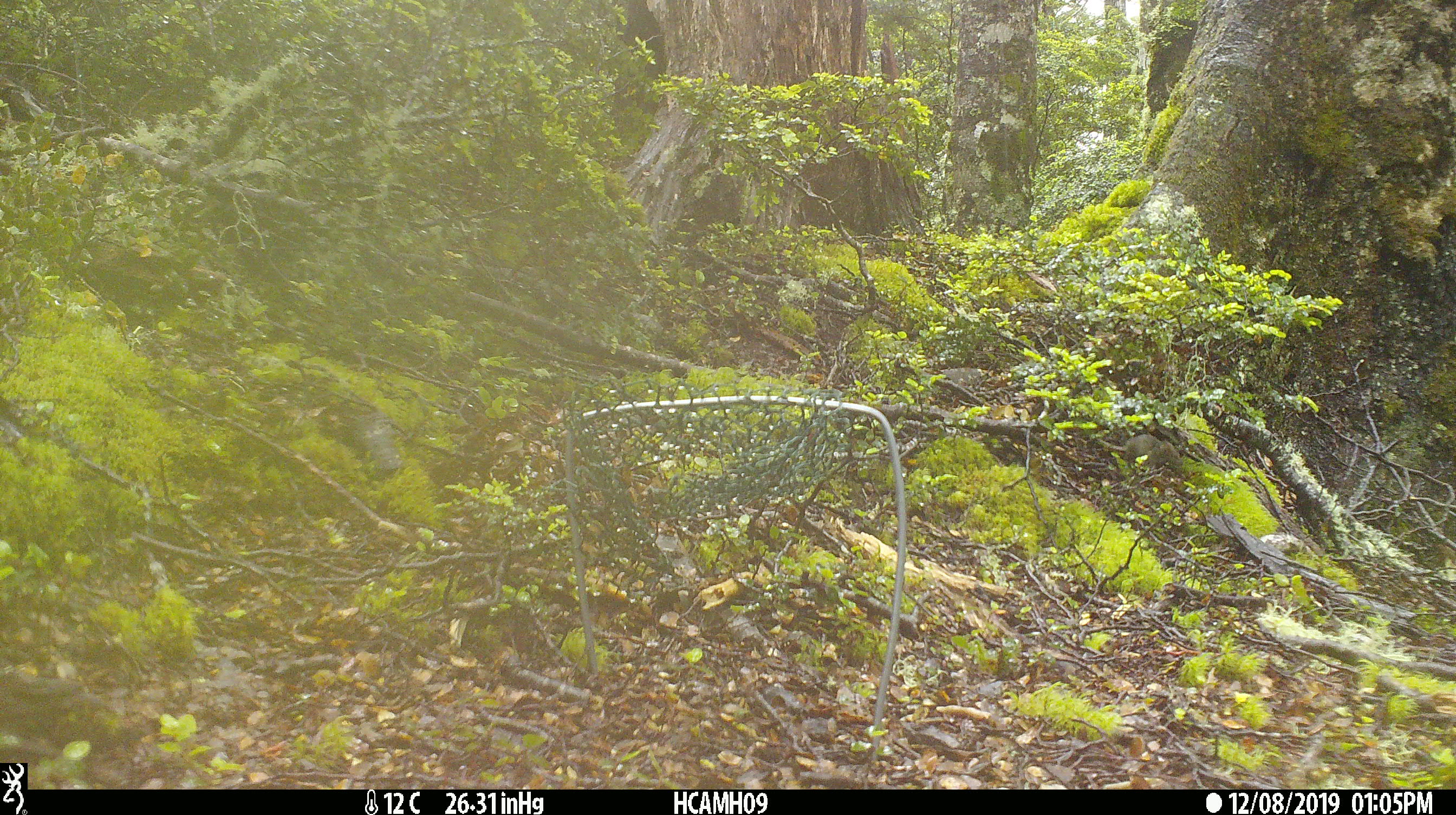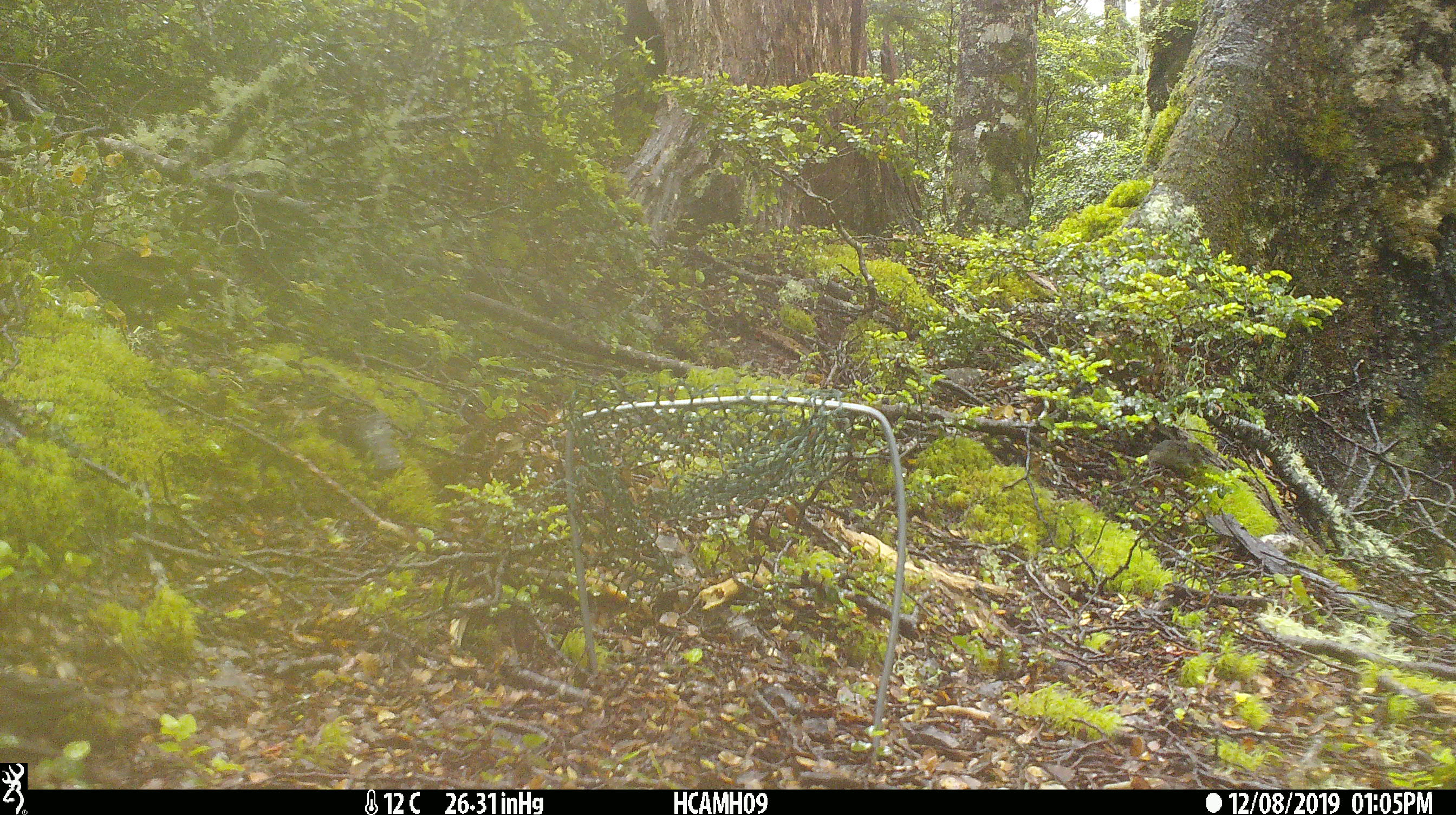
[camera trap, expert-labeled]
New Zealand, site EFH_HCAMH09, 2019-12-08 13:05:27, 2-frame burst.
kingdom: Animalia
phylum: Chordata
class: Mammalia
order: Rodentia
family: Muridae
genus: Mus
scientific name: Mus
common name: mouse